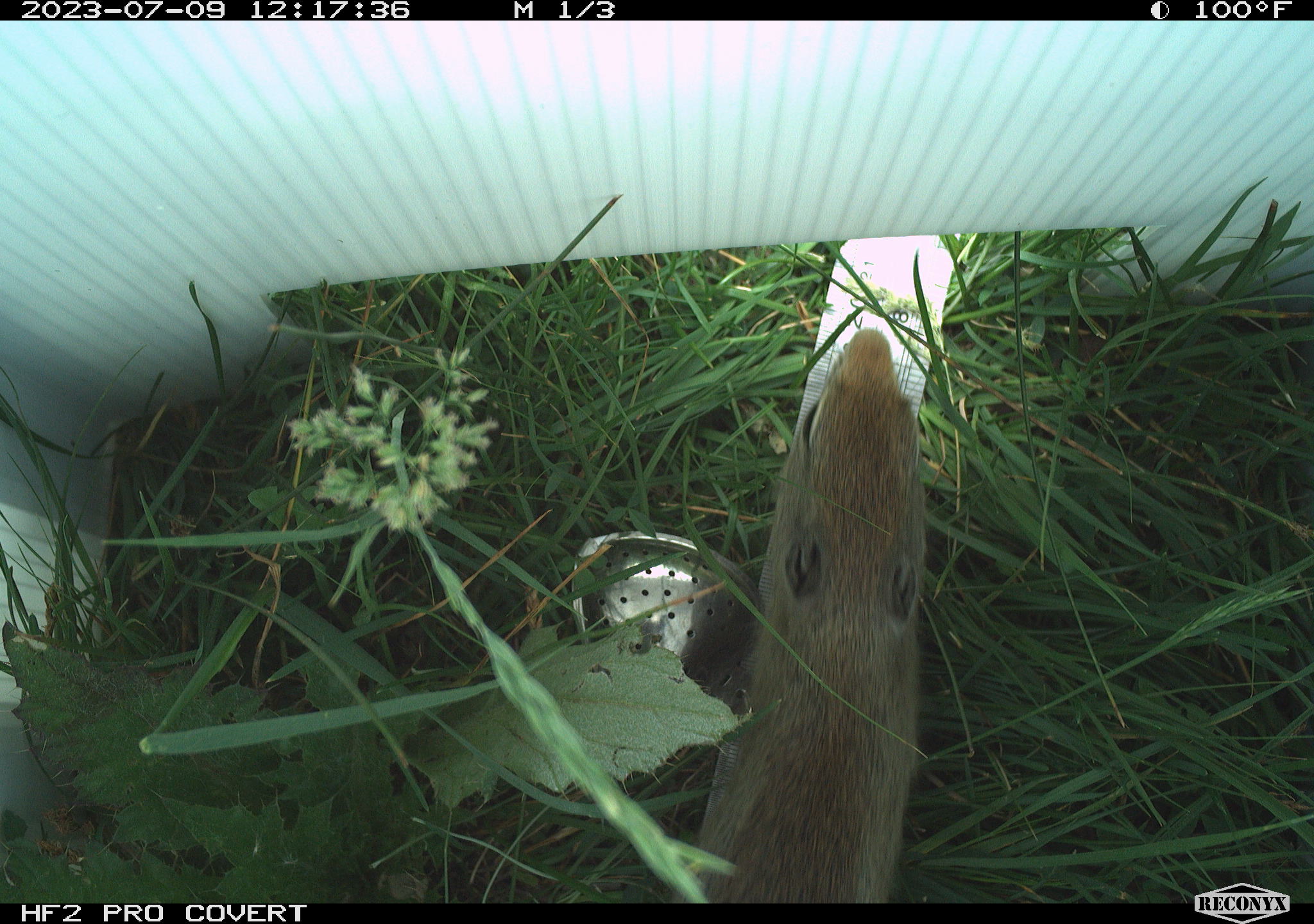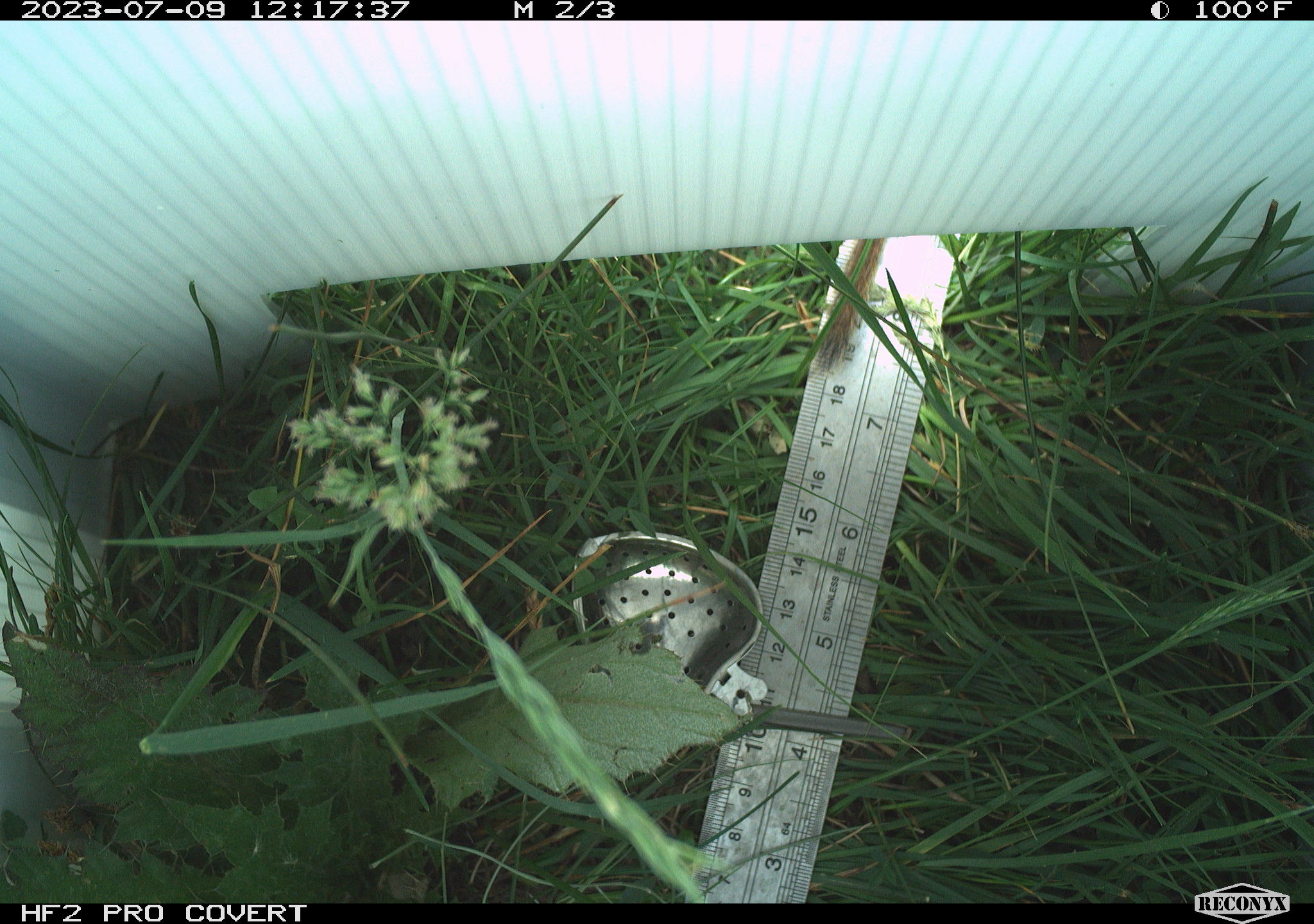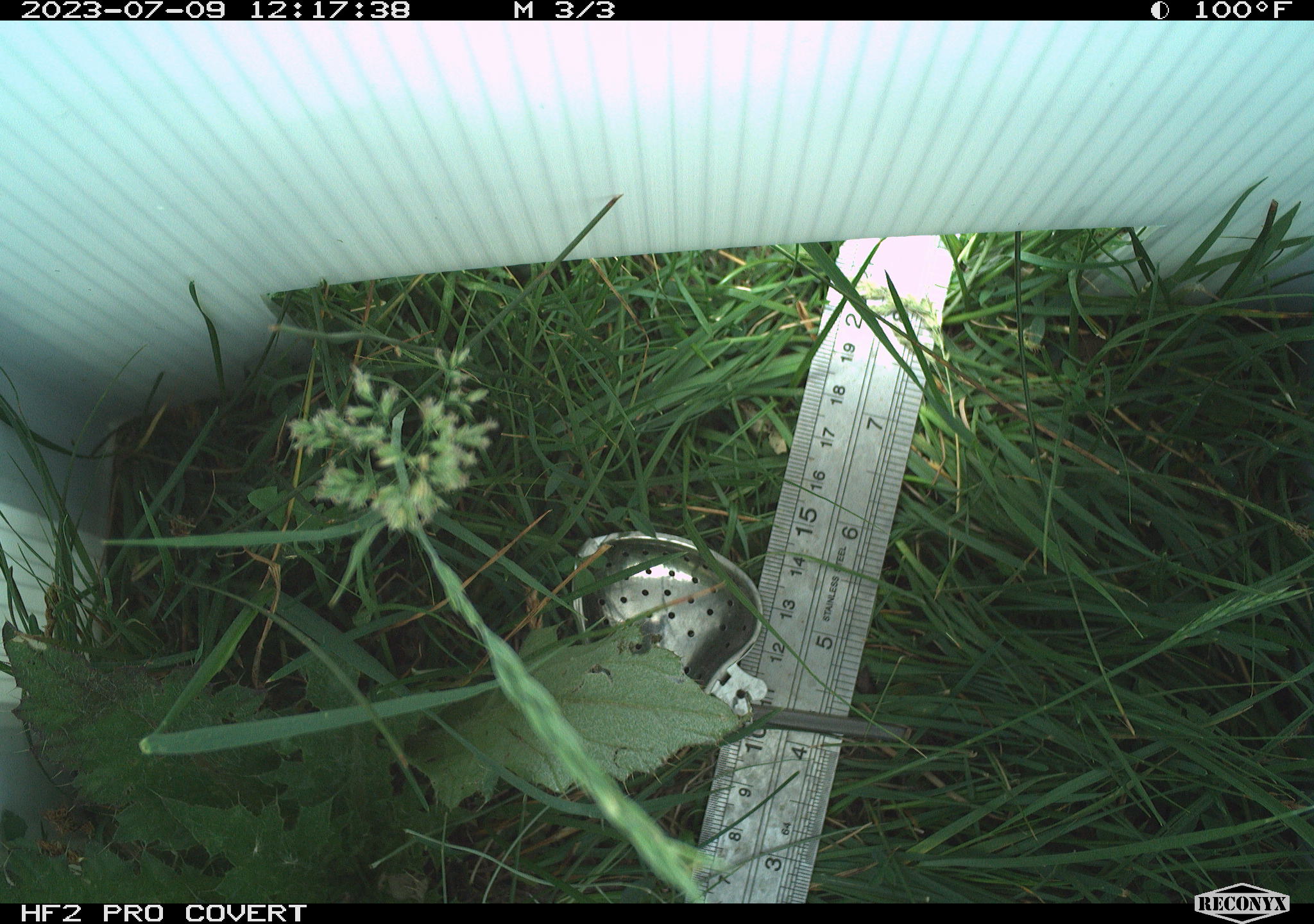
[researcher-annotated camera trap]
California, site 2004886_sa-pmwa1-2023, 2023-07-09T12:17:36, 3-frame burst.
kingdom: Animalia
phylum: Chordata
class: Mammalia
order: Rodentia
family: Sciuridae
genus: Urocitellus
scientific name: Urocitellus beldingi beldingi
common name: belding's ground squirrel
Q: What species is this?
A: Belding's ground squirrel (Urocitellus beldingi beldingi).